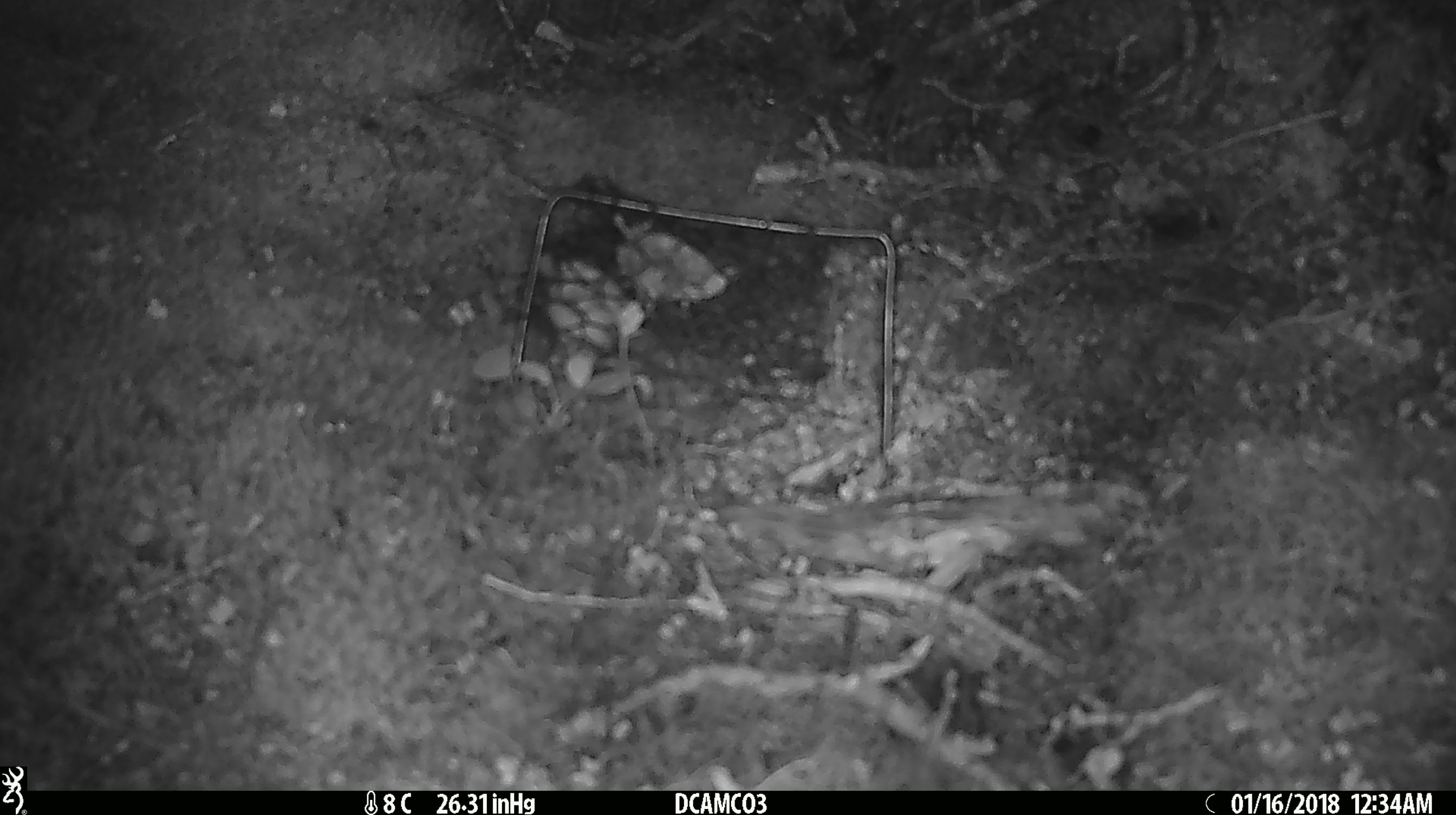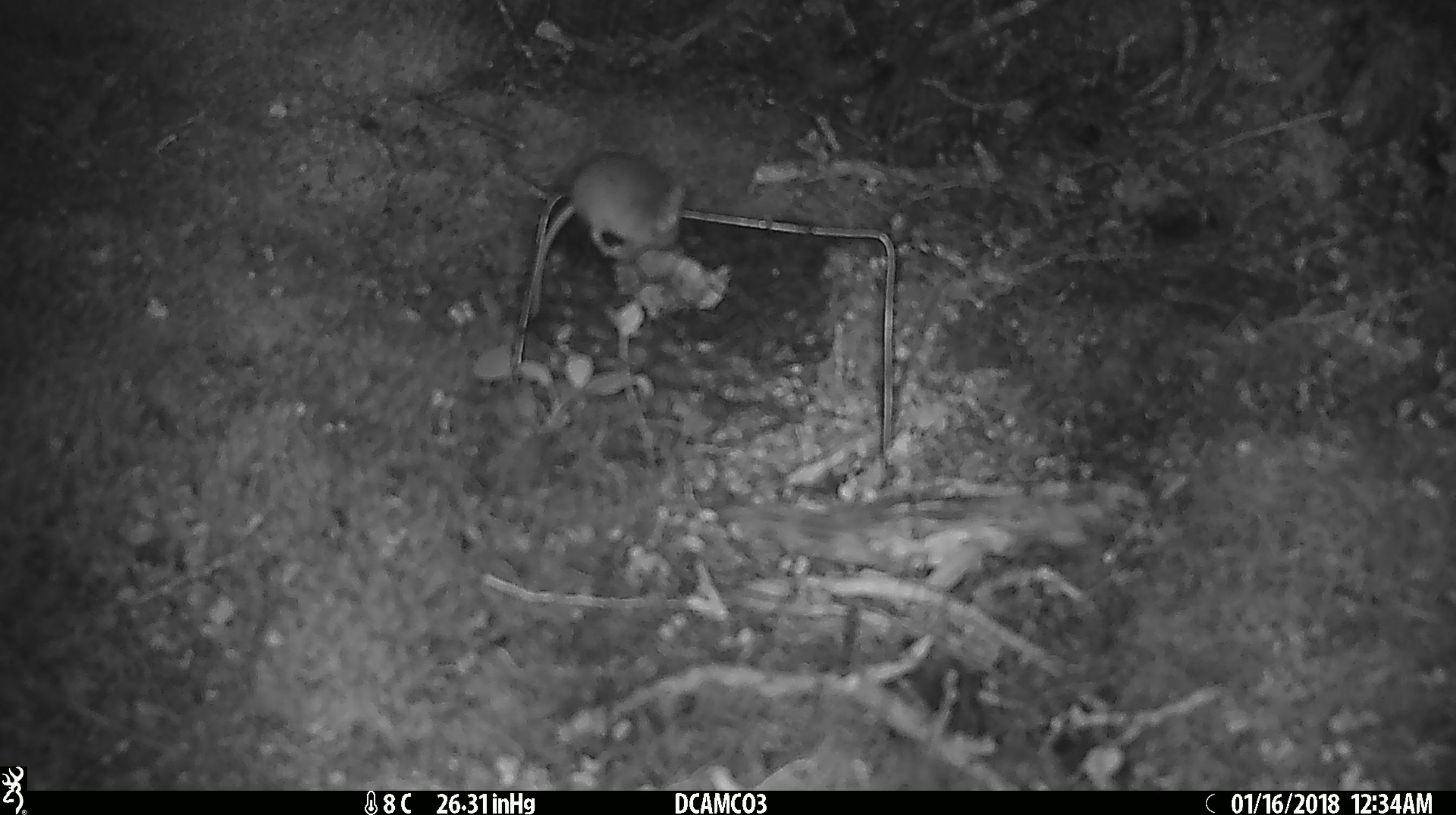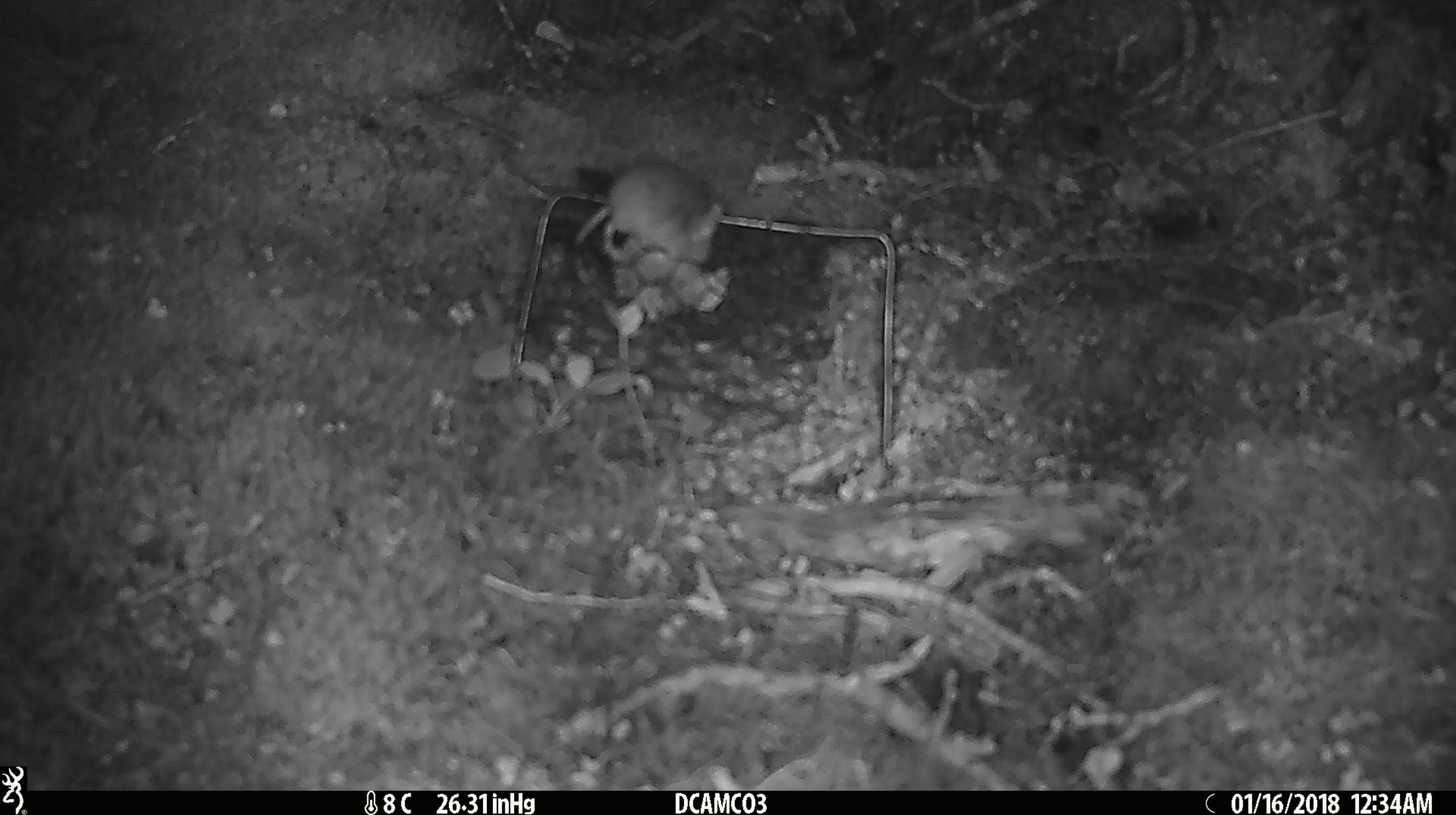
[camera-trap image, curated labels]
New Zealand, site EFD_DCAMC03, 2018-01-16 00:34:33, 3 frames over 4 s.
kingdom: Animalia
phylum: Chordata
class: Mammalia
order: Rodentia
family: Muridae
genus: Mus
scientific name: Mus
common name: mouse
Mouse (Mus).